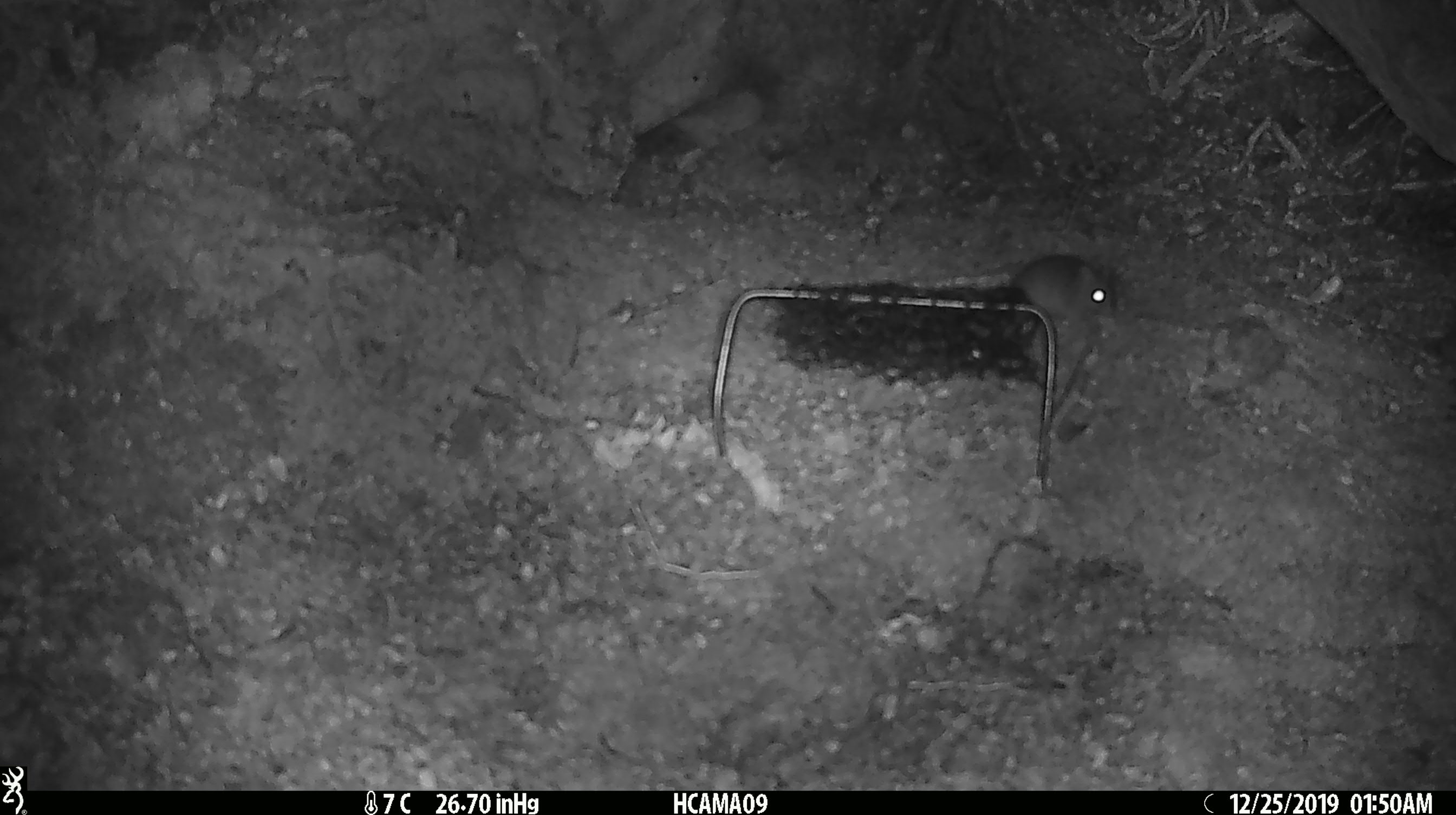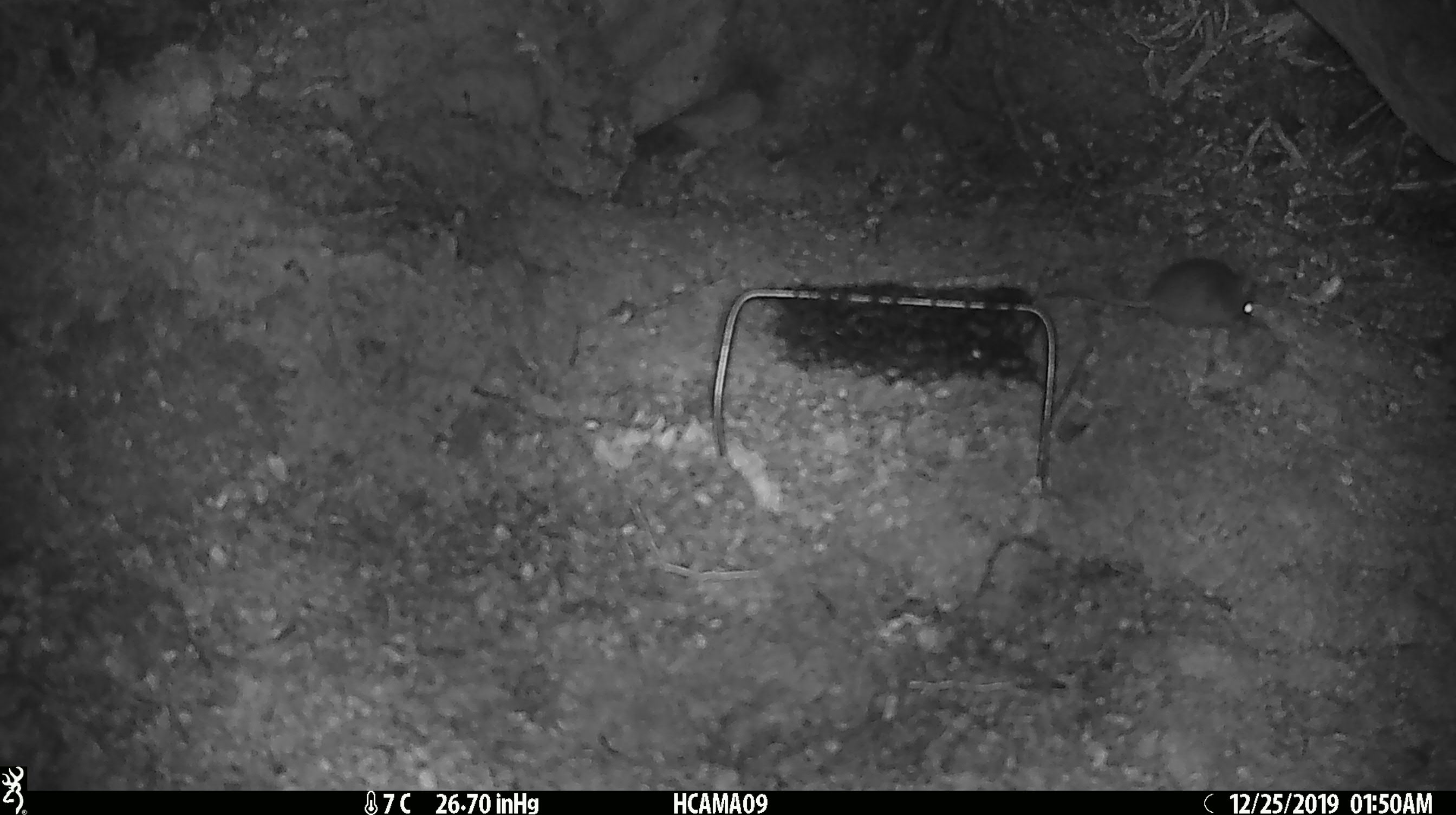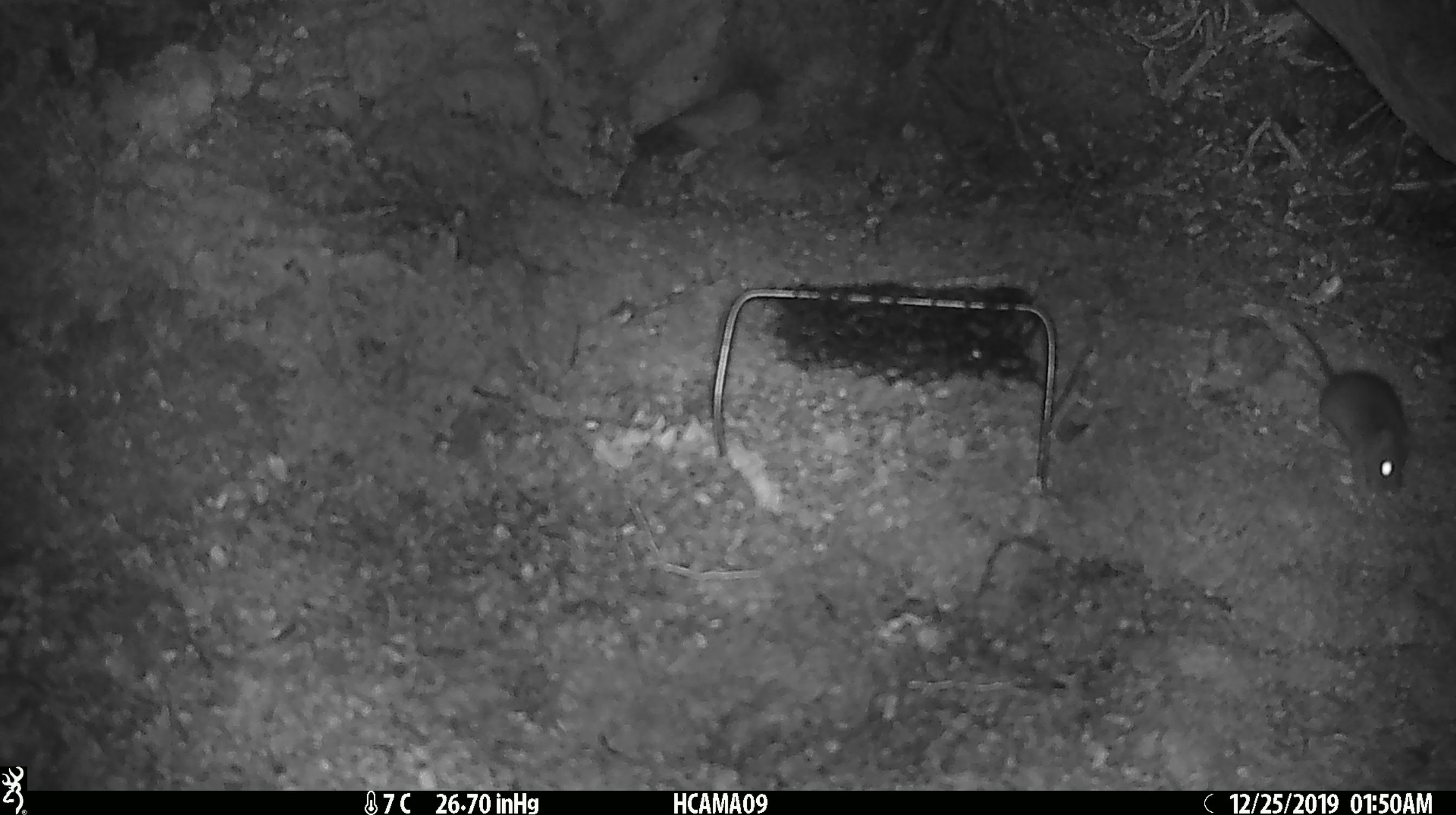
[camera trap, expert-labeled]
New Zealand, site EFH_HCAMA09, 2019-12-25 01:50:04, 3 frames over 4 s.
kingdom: Animalia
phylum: Chordata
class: Mammalia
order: Rodentia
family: Muridae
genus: Mus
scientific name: Mus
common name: mouse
Mouse (Mus).